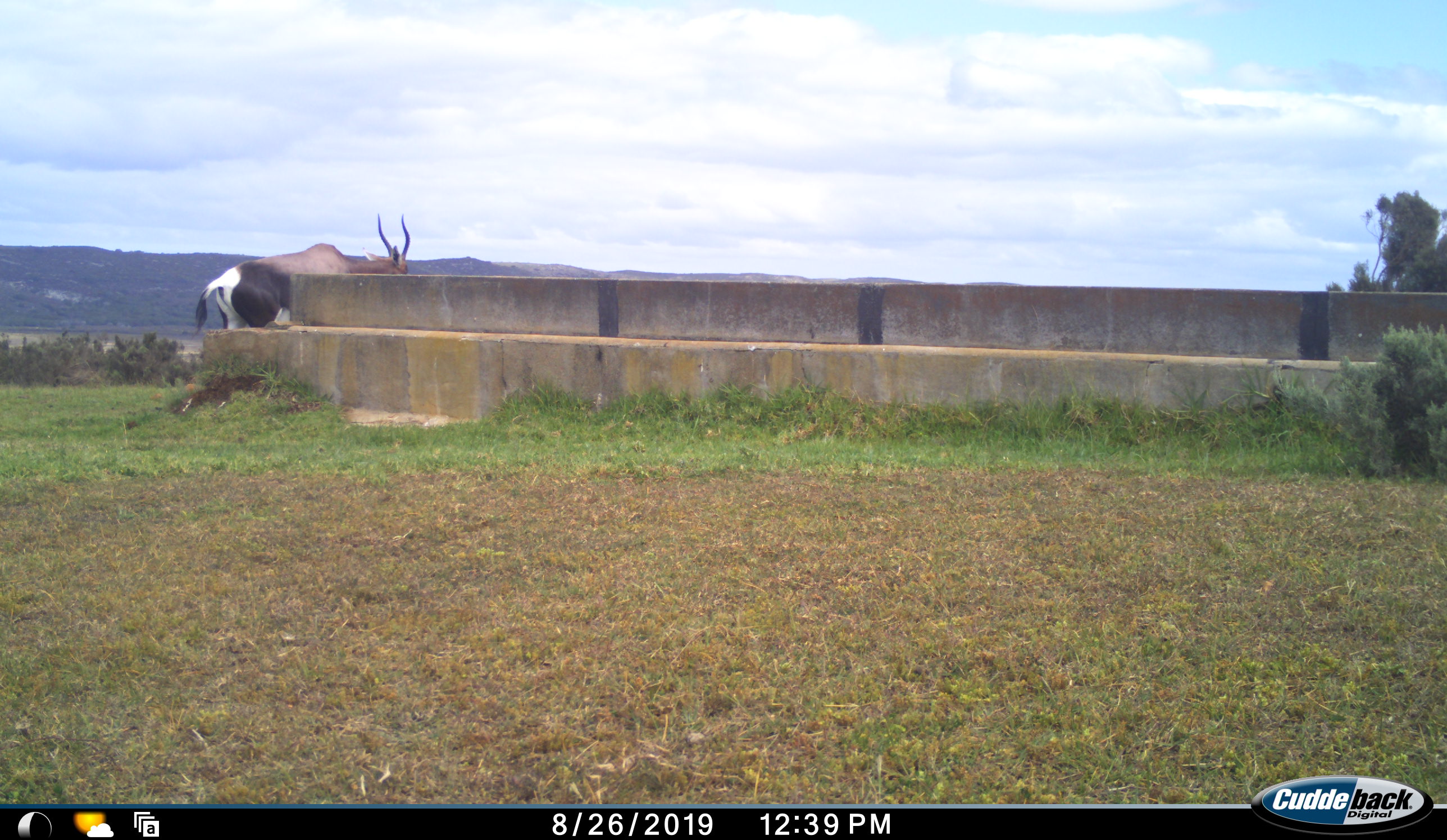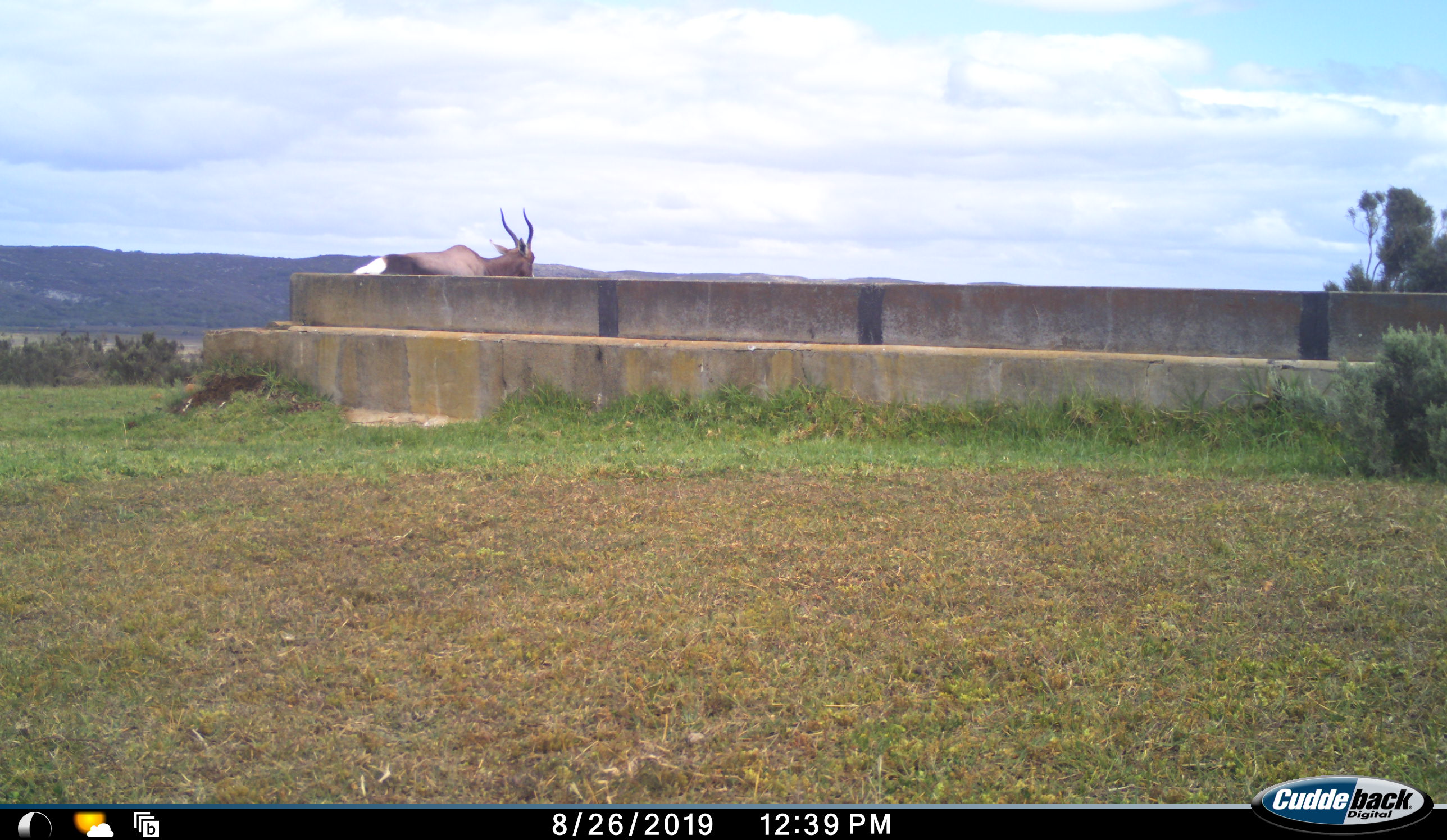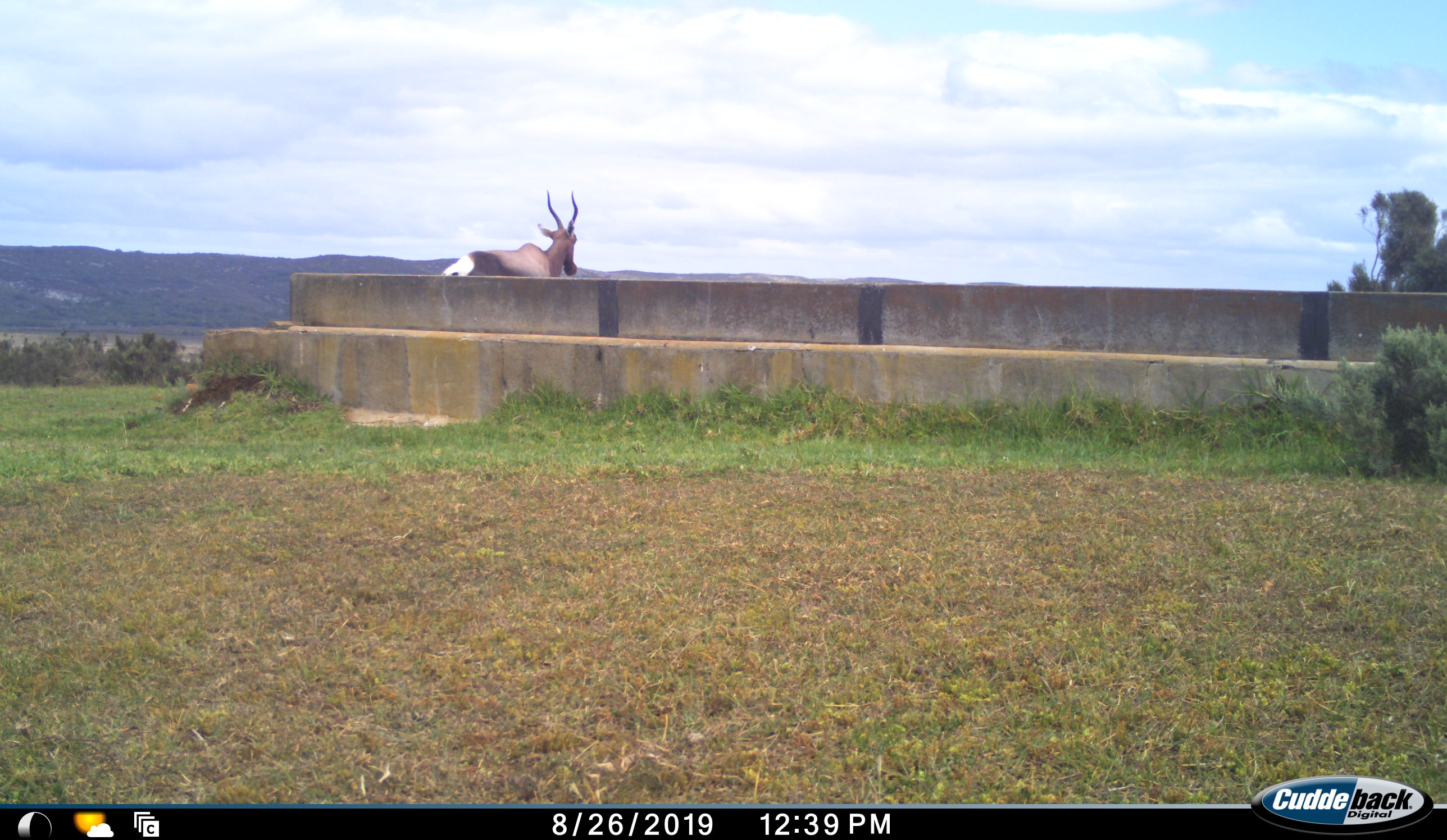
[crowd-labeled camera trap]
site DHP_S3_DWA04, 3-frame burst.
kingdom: Animalia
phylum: Chordata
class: Mammalia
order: Artiodactyla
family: Bovidae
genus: Damaliscus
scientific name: Damaliscus pygargus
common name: bontebok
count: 1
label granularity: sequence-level